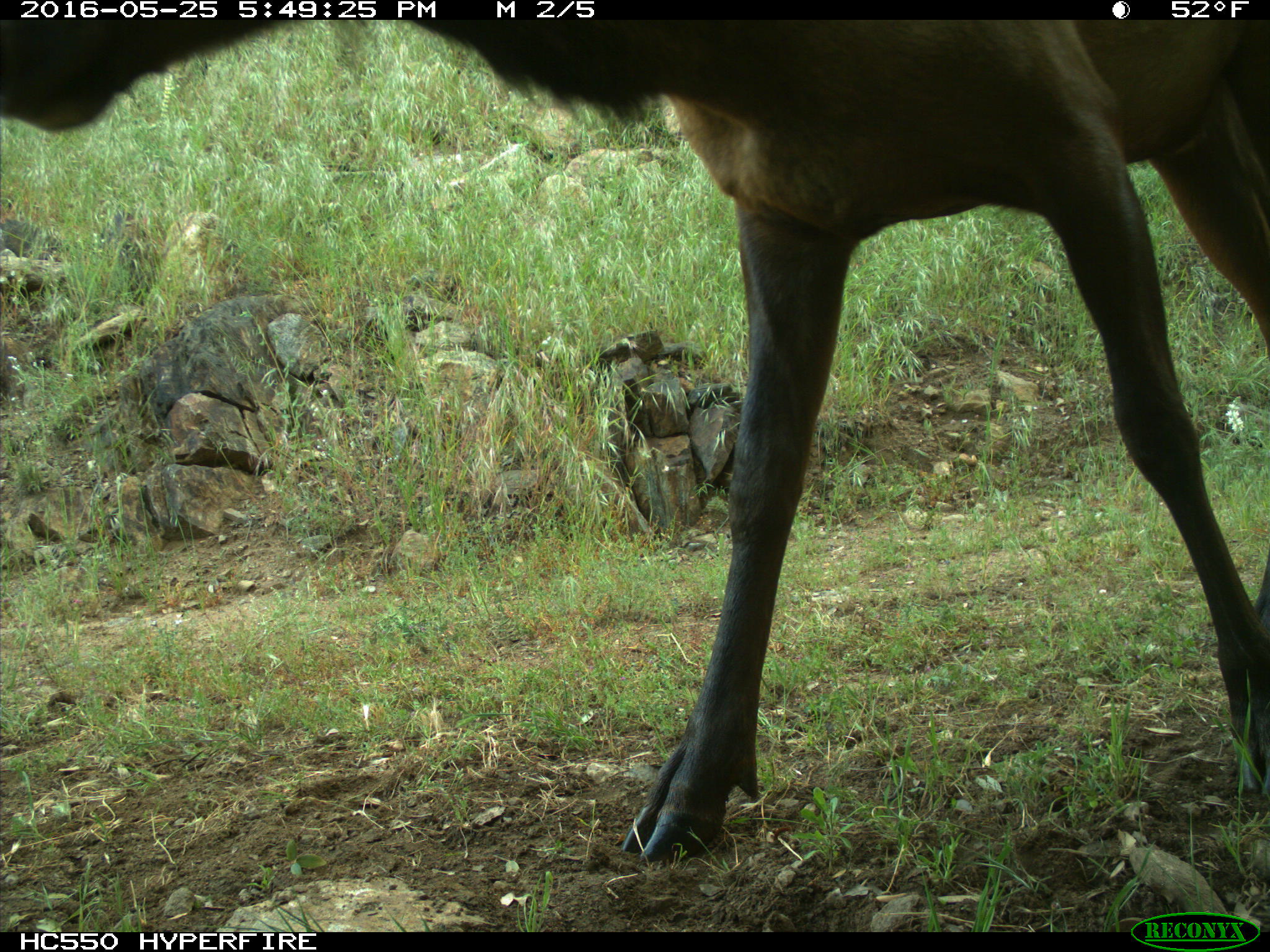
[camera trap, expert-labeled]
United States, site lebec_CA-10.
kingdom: Animalia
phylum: Chordata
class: Mammalia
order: Artiodactyla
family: Cervidae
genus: Cervus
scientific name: Cervus canadensis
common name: elk